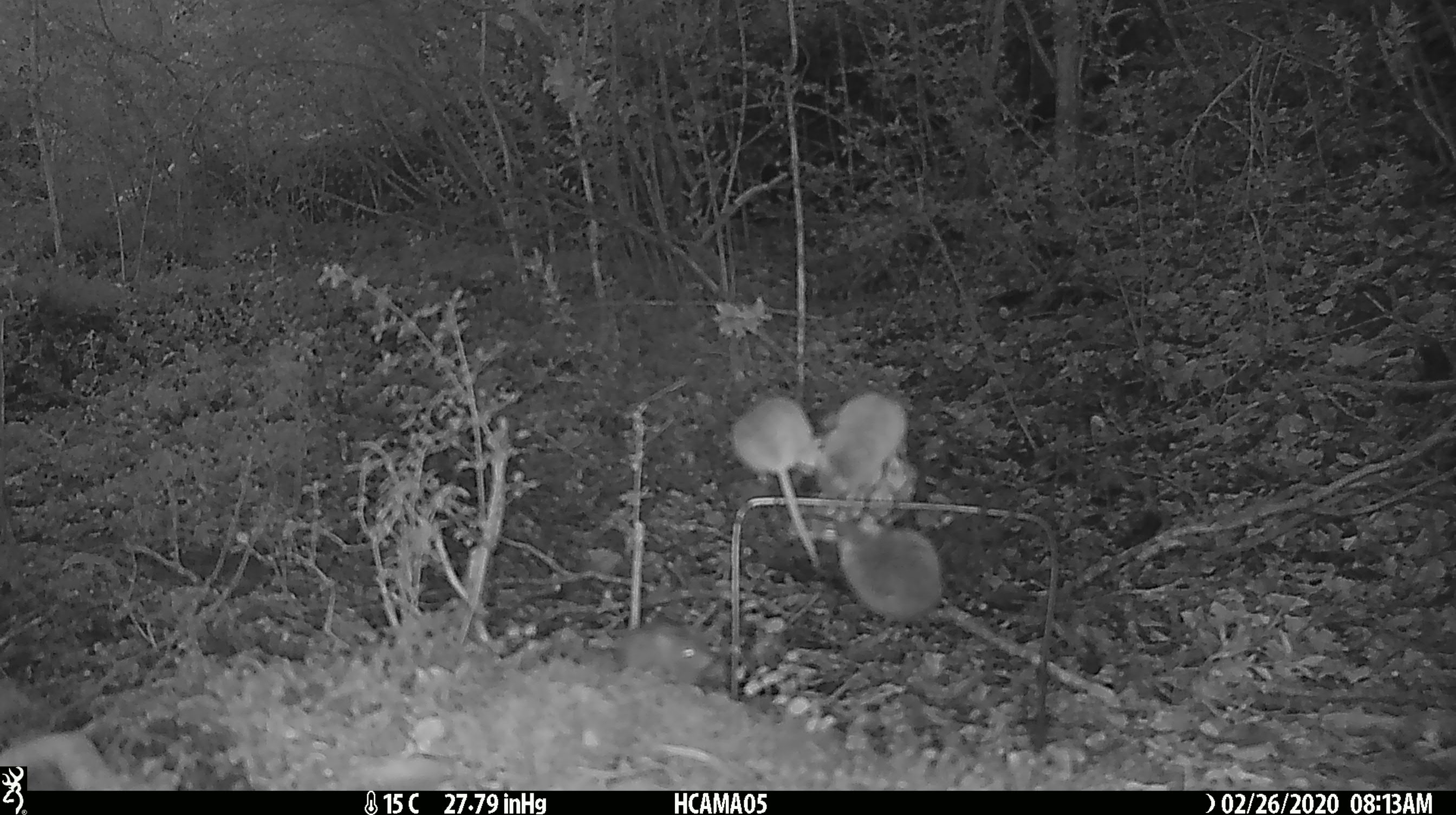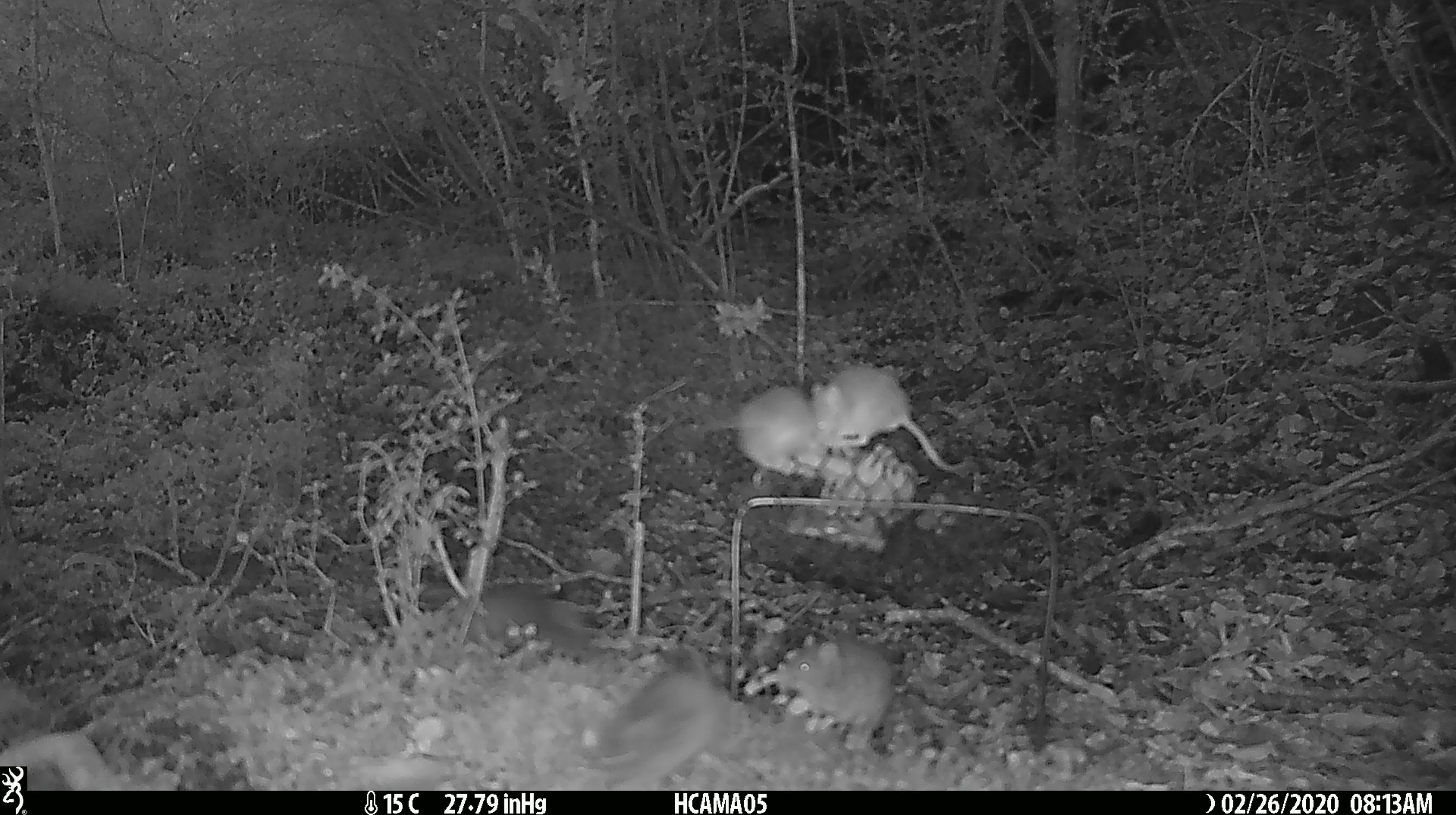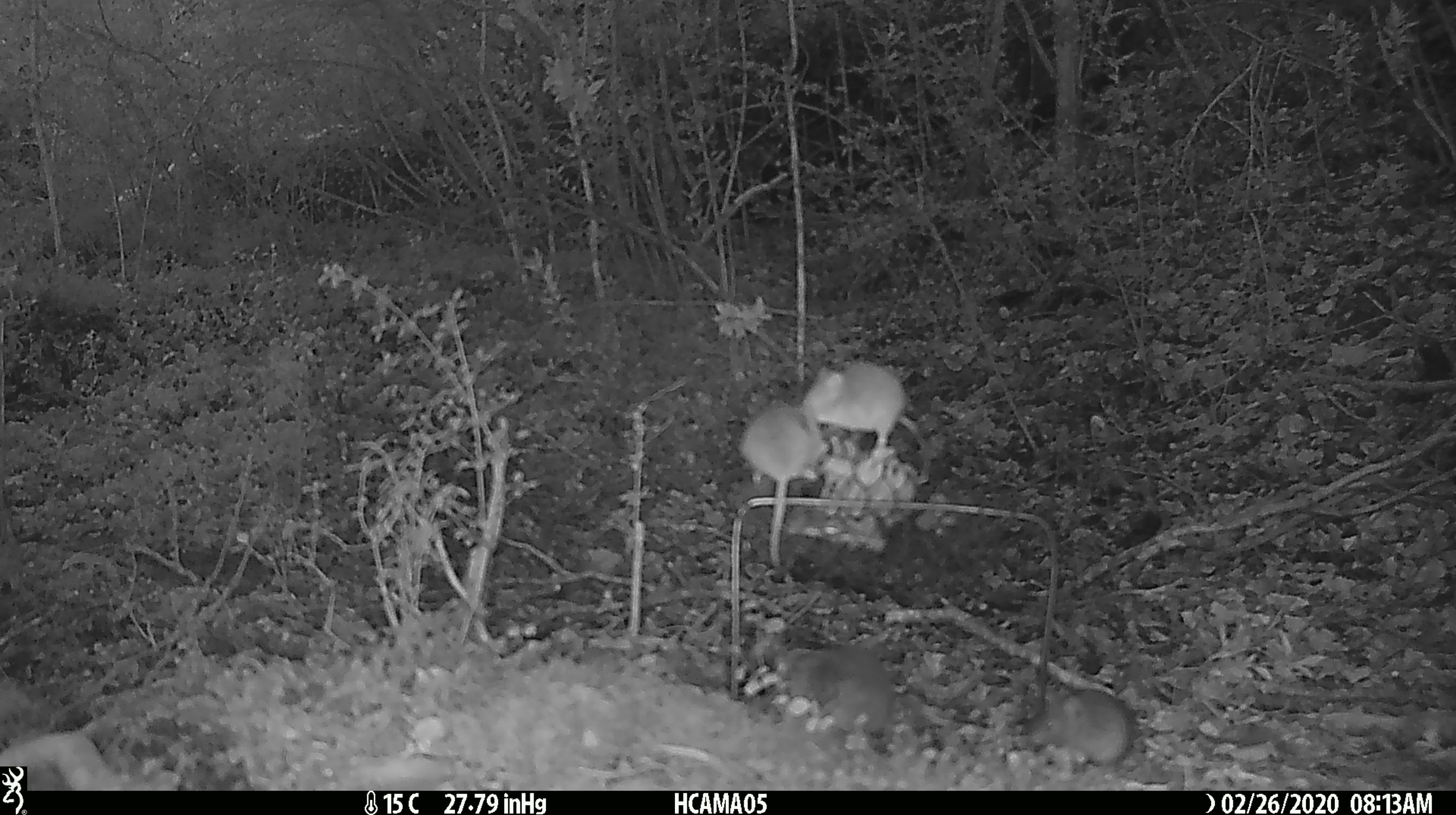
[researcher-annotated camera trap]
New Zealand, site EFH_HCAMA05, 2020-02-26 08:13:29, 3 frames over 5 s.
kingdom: Animalia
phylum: Chordata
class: Mammalia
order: Rodentia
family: Muridae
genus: Mus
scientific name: Mus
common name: mouse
Mouse (Mus).